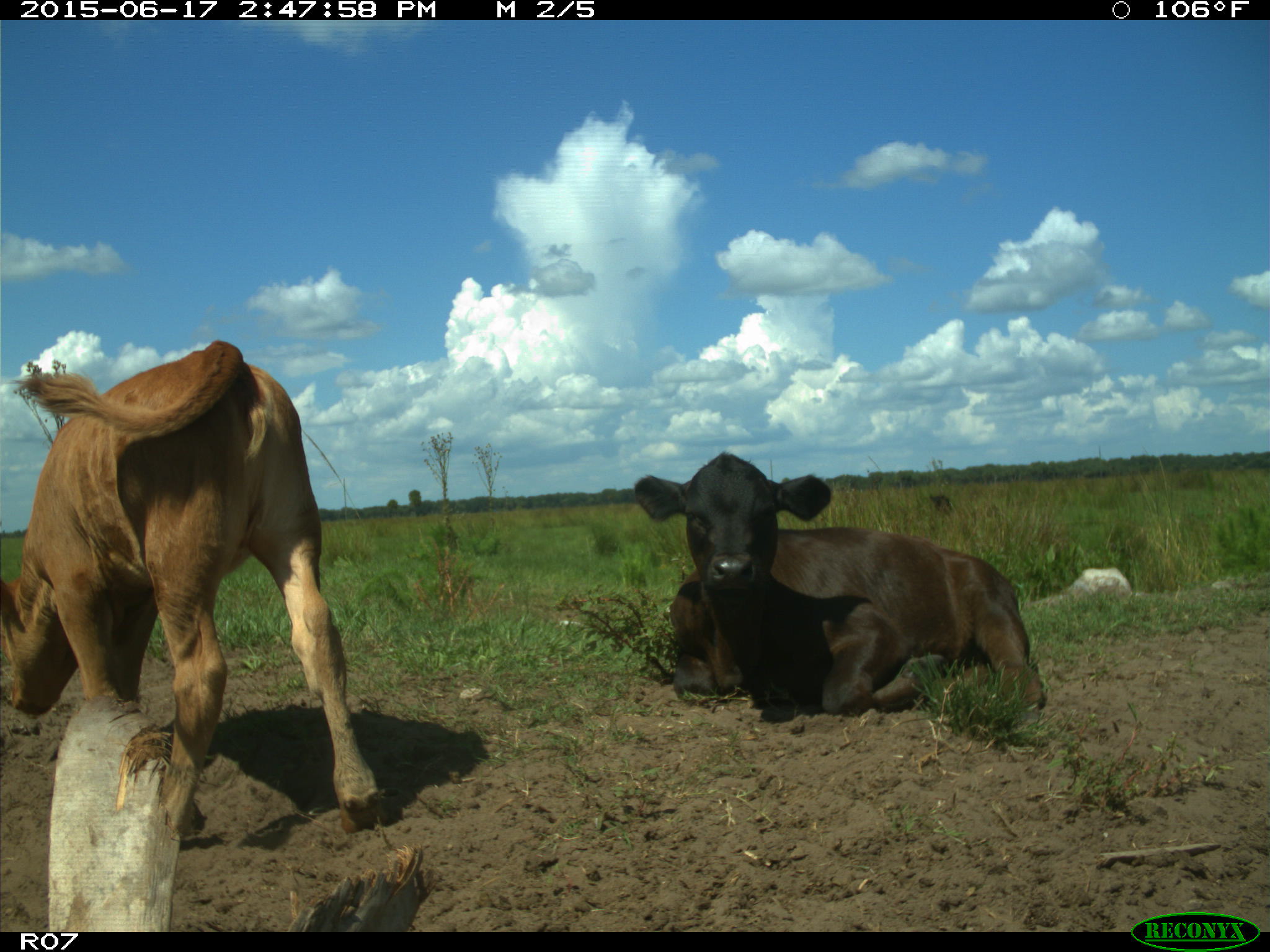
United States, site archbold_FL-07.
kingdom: Animalia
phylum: Chordata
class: Mammalia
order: Artiodactyla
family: Bovidae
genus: Bos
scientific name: Bos taurus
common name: domestic cow